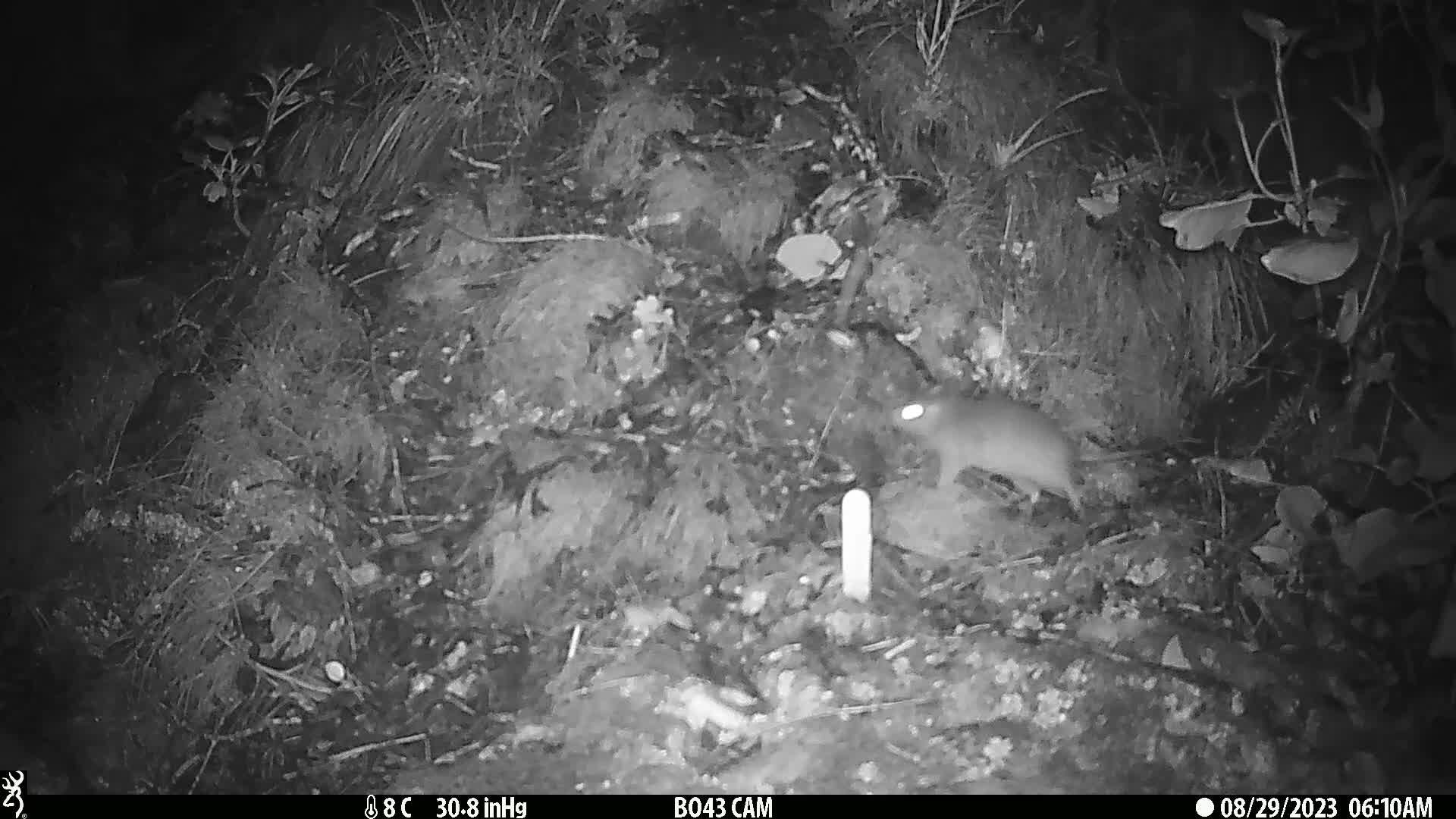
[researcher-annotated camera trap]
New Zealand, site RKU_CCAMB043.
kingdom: Animalia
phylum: Chordata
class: Mammalia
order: Rodentia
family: Muridae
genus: Rattus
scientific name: Rattus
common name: rat